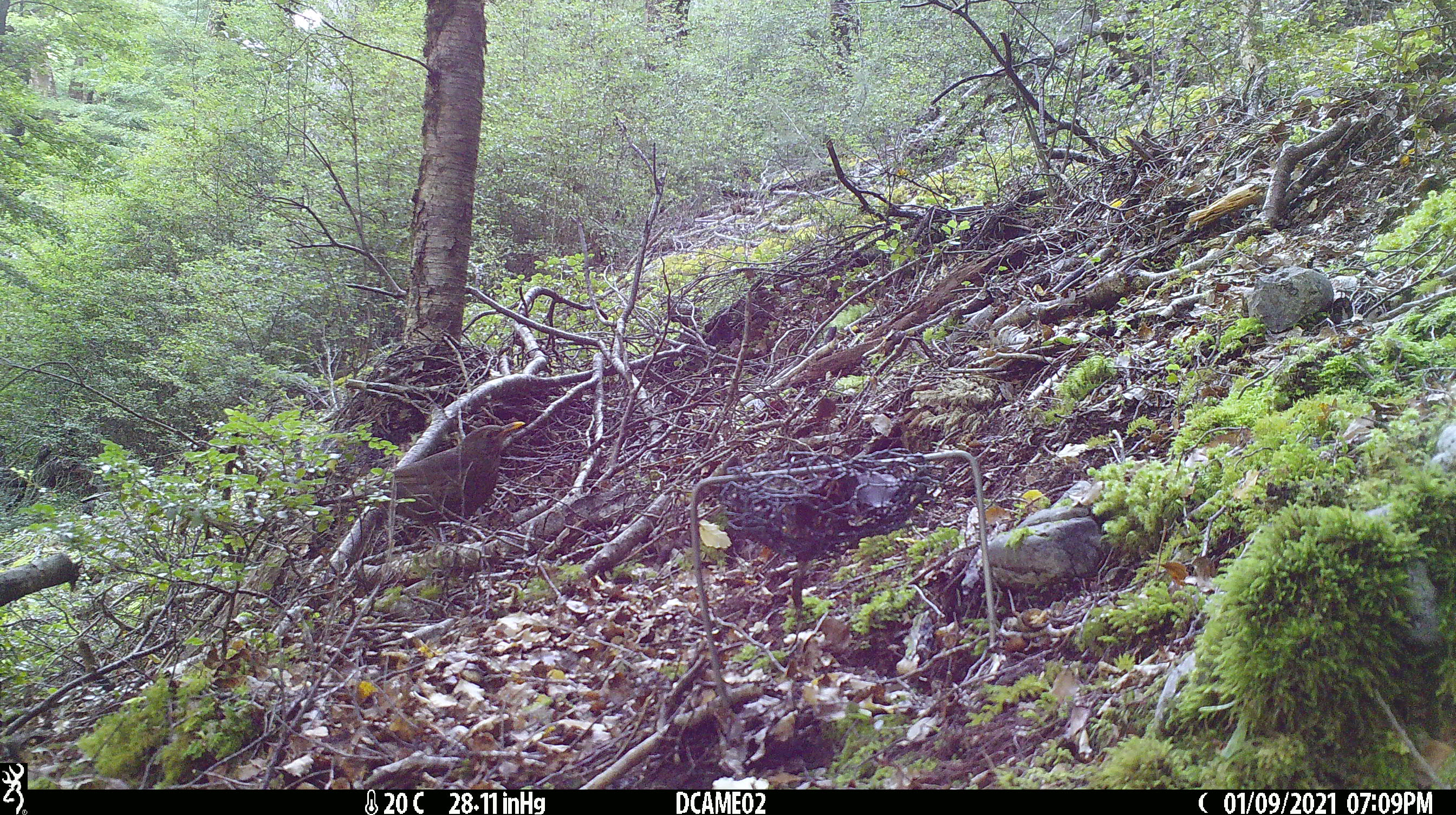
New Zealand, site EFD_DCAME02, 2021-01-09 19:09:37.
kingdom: Animalia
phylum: Chordata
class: Aves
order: Passeriformes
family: Turdidae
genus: Turdus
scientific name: Turdus merula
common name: eurasian blackbird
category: blackbird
Blackbird (eurasian blackbird) (Turdus merula).